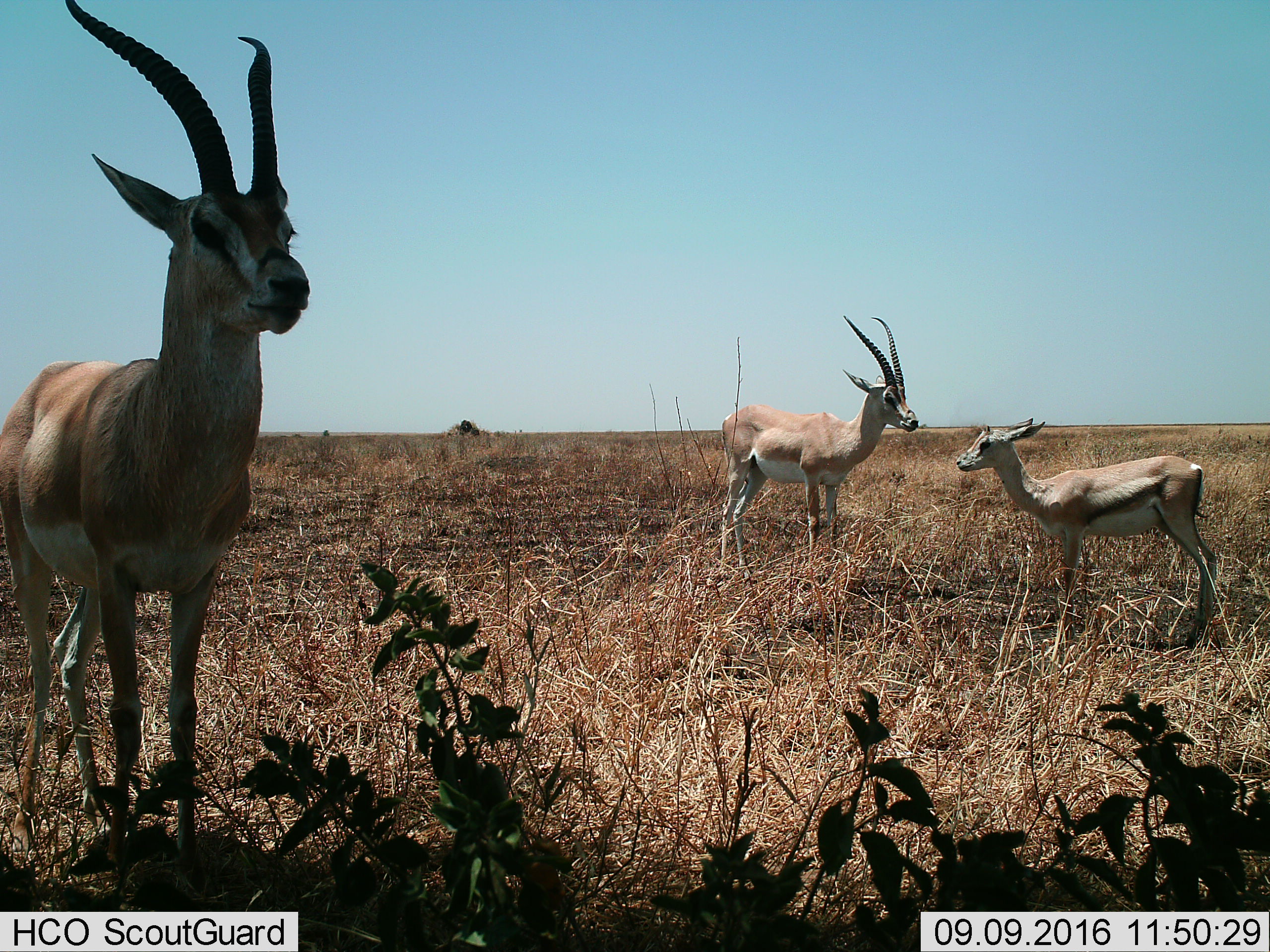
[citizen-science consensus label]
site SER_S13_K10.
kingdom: Animalia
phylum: Chordata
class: Mammalia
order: Artiodactyla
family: Bovidae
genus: Nanger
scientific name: Nanger granti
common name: grant's gazelle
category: gazellegrants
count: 3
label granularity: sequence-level